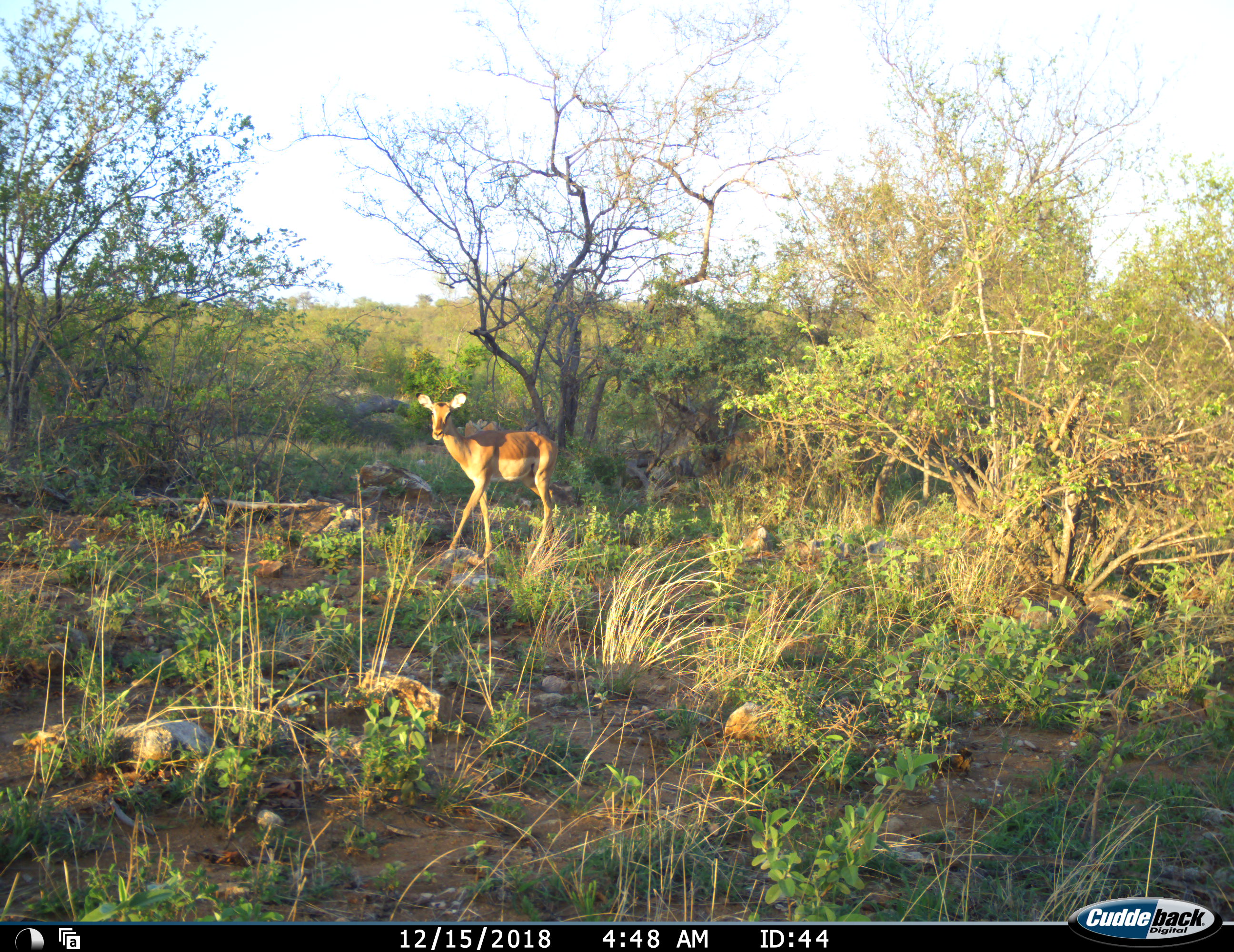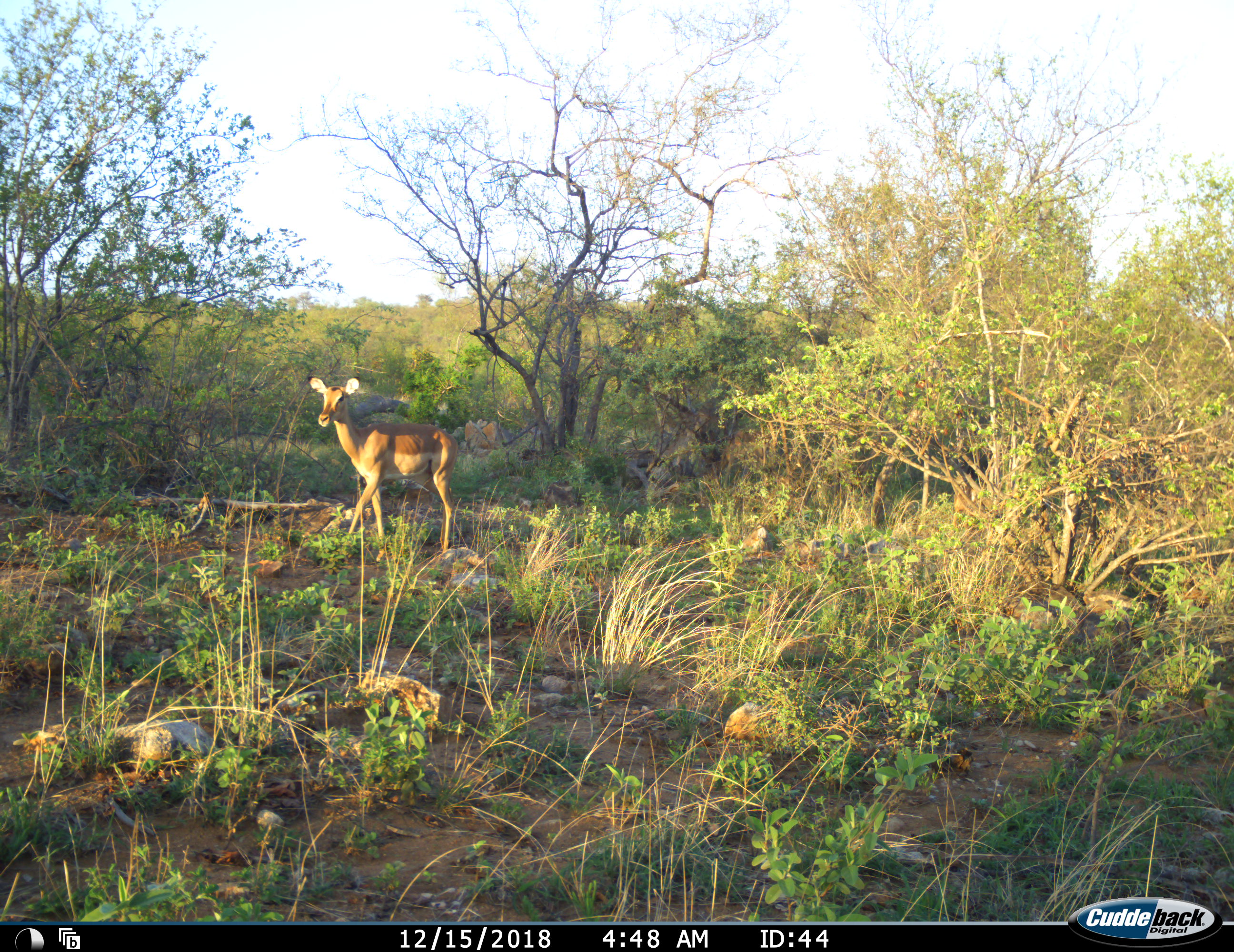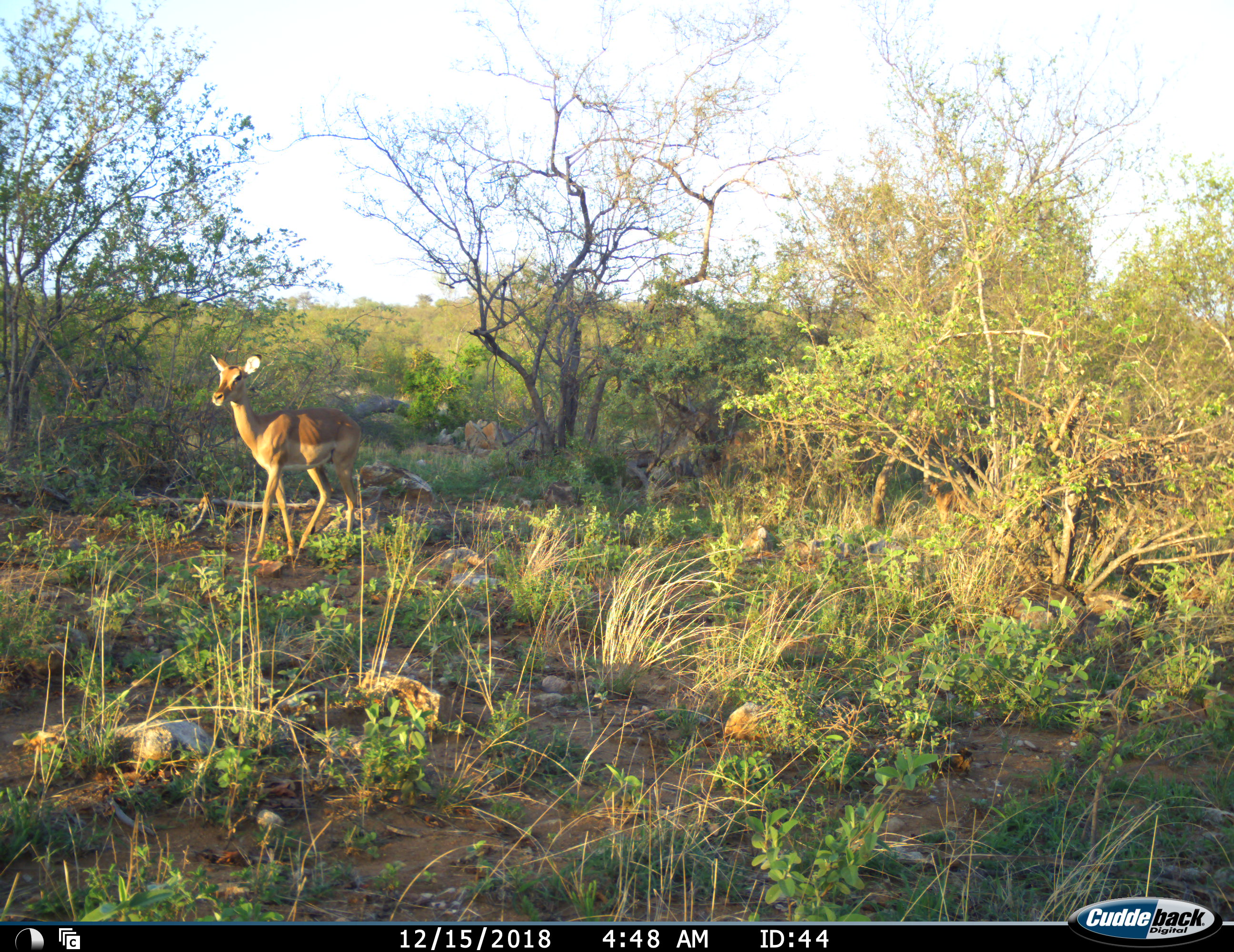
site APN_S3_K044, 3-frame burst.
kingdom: Animalia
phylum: Chordata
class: Mammalia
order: Artiodactyla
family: Bovidae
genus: Aepyceros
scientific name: Aepyceros melampus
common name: impala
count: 1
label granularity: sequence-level